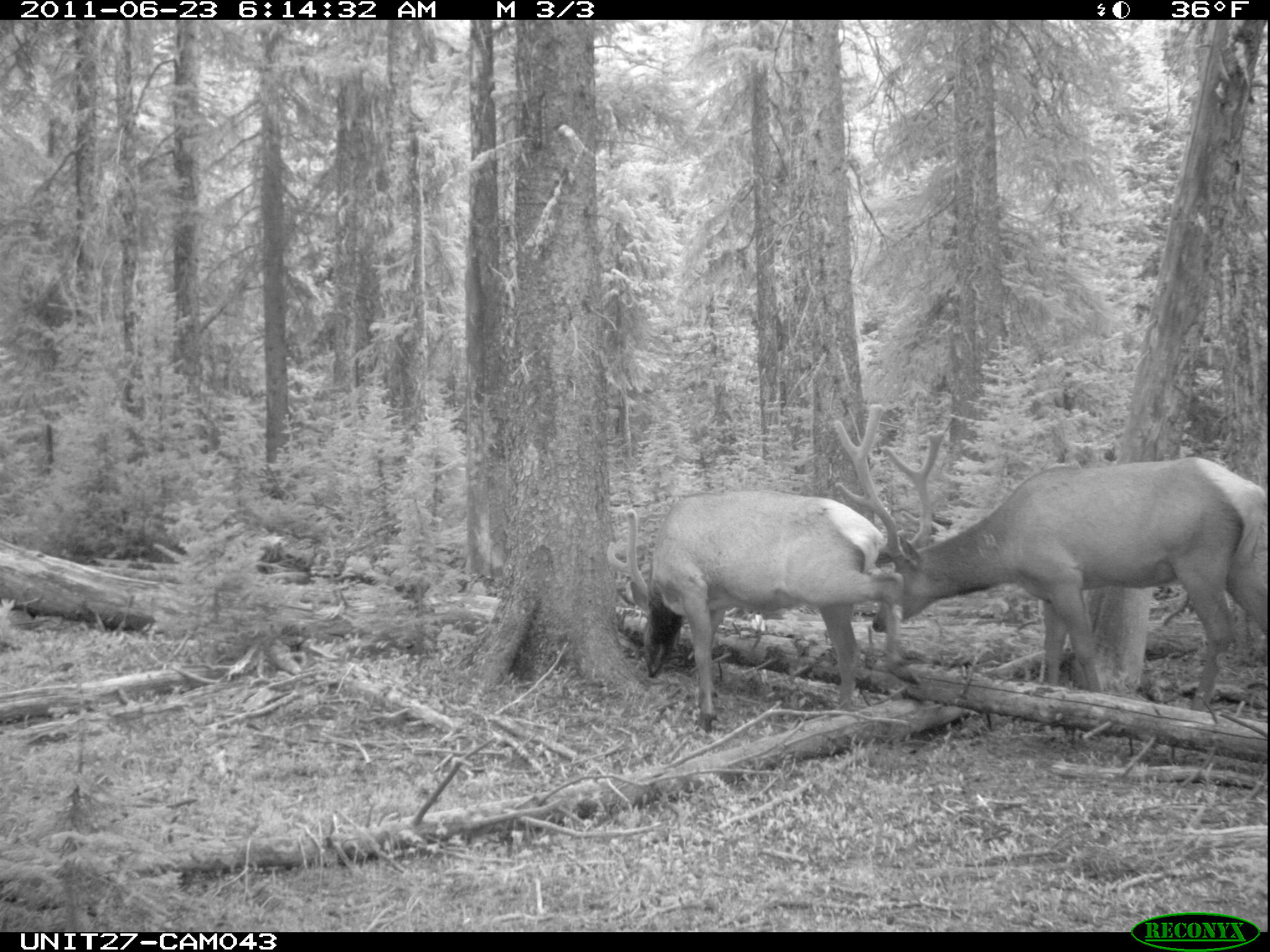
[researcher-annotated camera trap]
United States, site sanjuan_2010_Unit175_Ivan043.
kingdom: Animalia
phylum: Chordata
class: Mammalia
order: Artiodactyla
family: Cervidae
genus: Cervus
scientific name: Cervus elaphus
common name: red deer